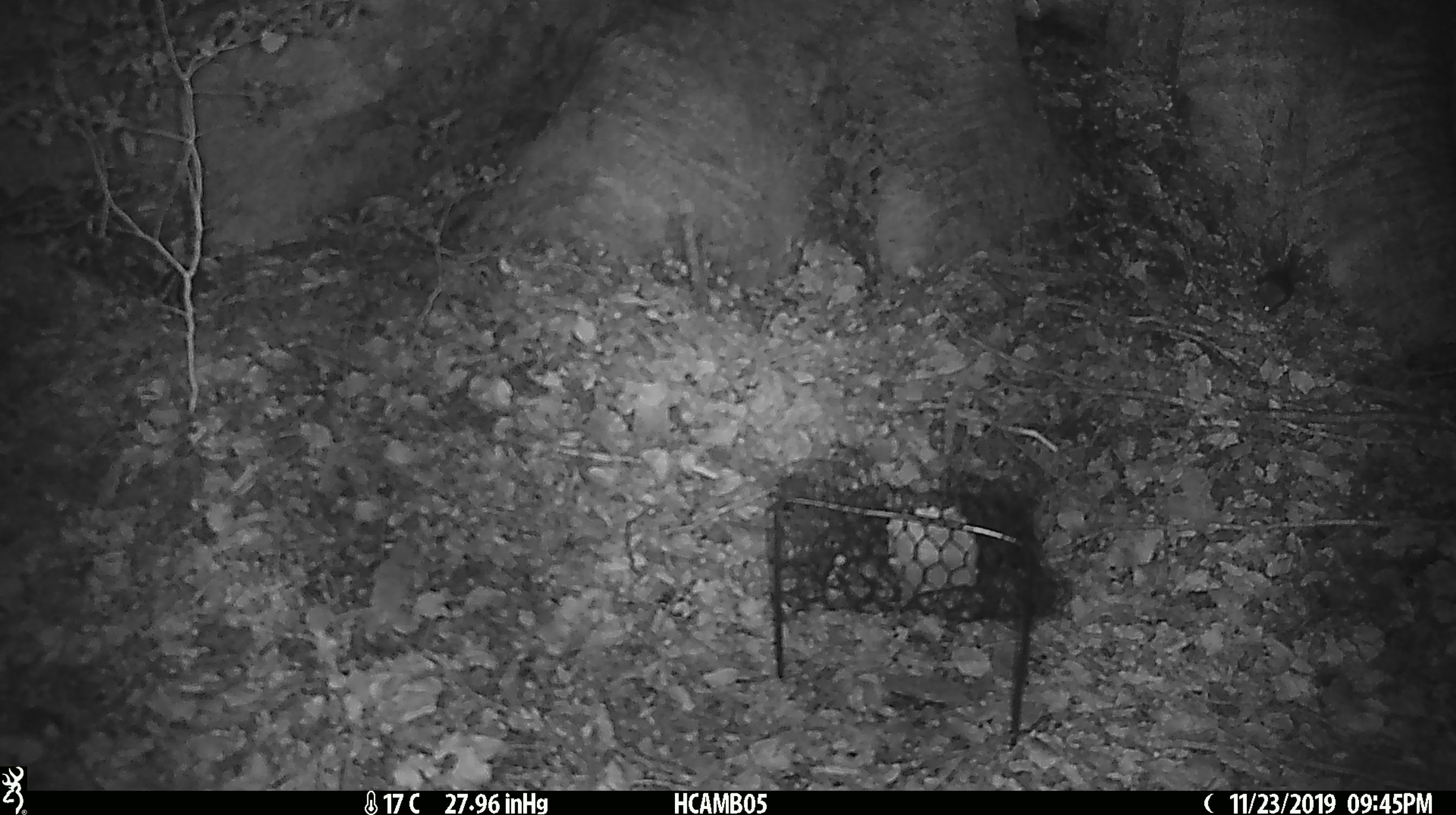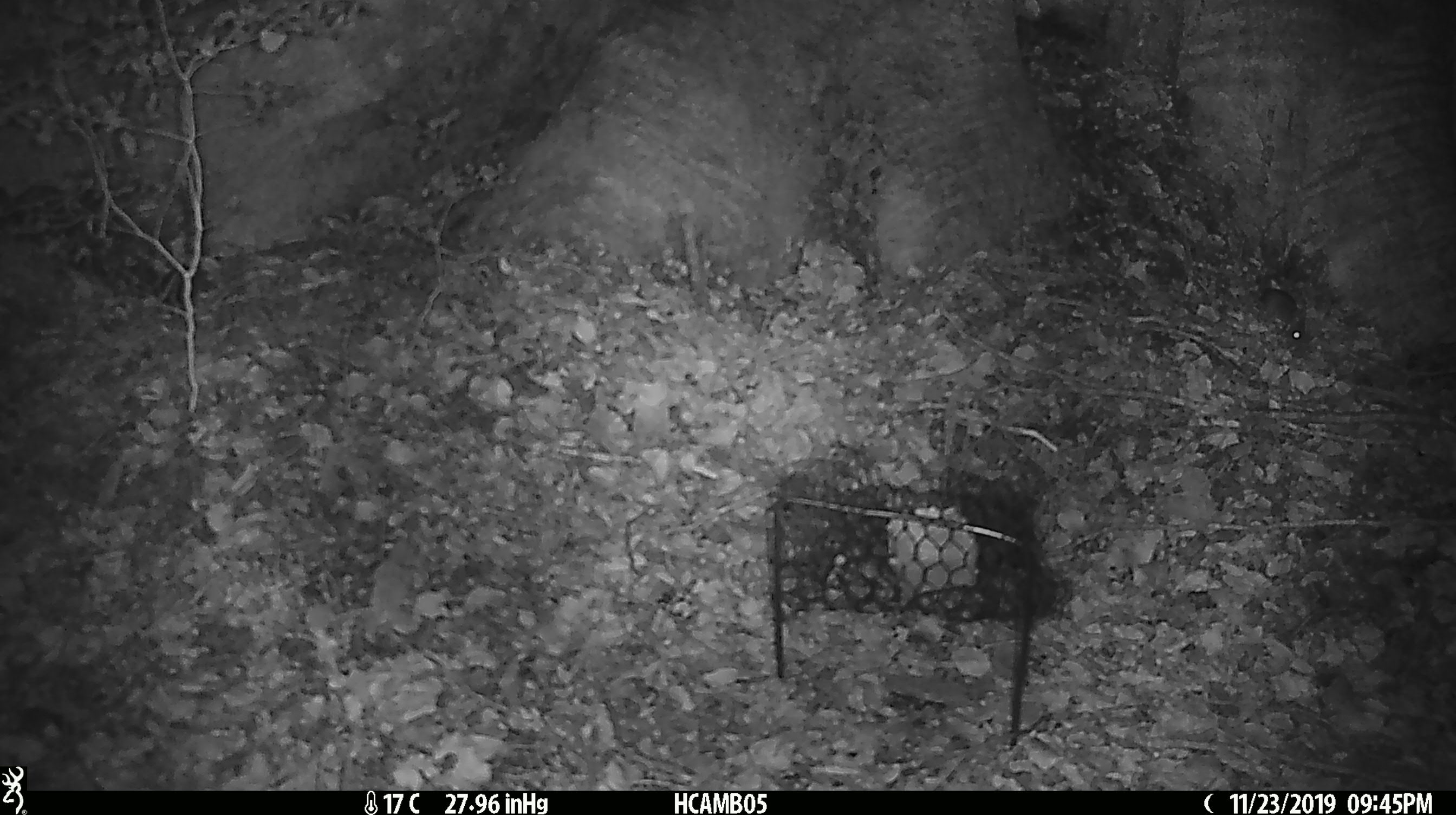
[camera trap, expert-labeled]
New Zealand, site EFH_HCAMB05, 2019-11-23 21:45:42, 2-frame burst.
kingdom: Animalia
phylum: Chordata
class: Mammalia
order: Rodentia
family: Muridae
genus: Mus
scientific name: Mus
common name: mouse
Mouse (Mus).